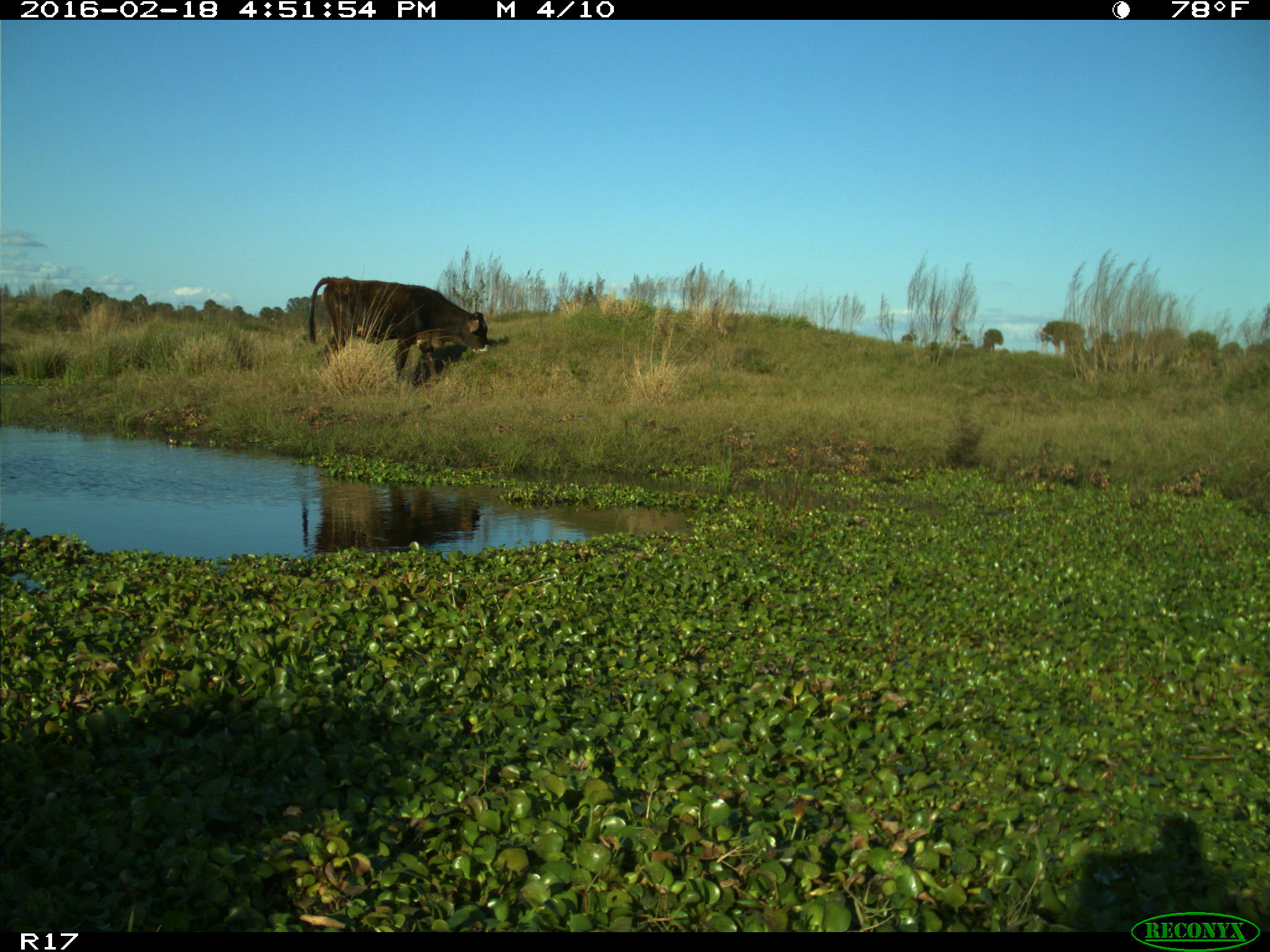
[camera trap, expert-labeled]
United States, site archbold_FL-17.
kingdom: Animalia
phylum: Chordata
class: Mammalia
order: Artiodactyla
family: Bovidae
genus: Bos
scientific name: Bos taurus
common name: domestic cow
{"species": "Bos taurus (domestic cow)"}